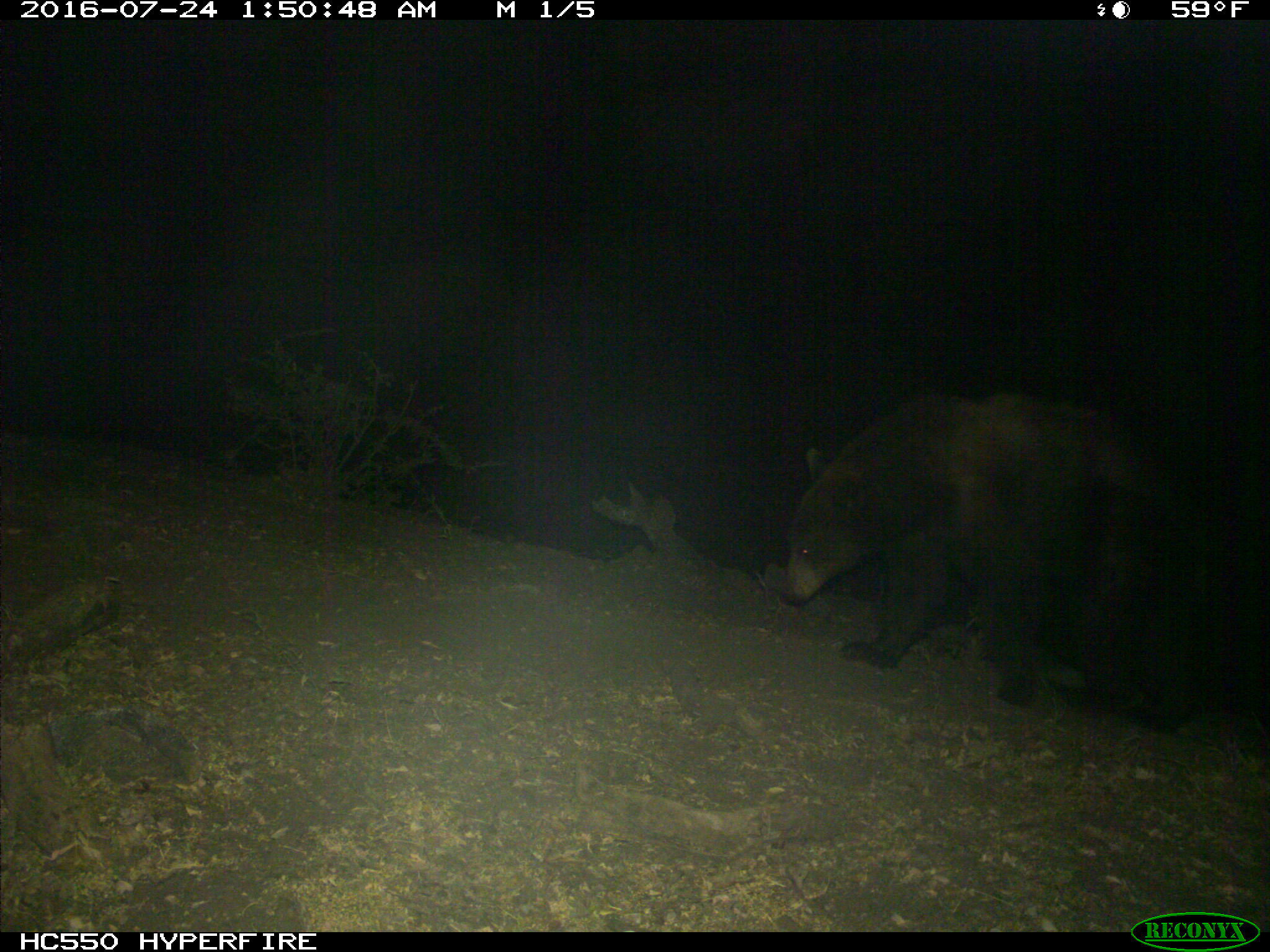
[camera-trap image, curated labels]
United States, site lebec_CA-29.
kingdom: Animalia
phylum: Chordata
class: Mammalia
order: Carnivora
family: Ursidae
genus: Ursus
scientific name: Ursus americanus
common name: american black bear